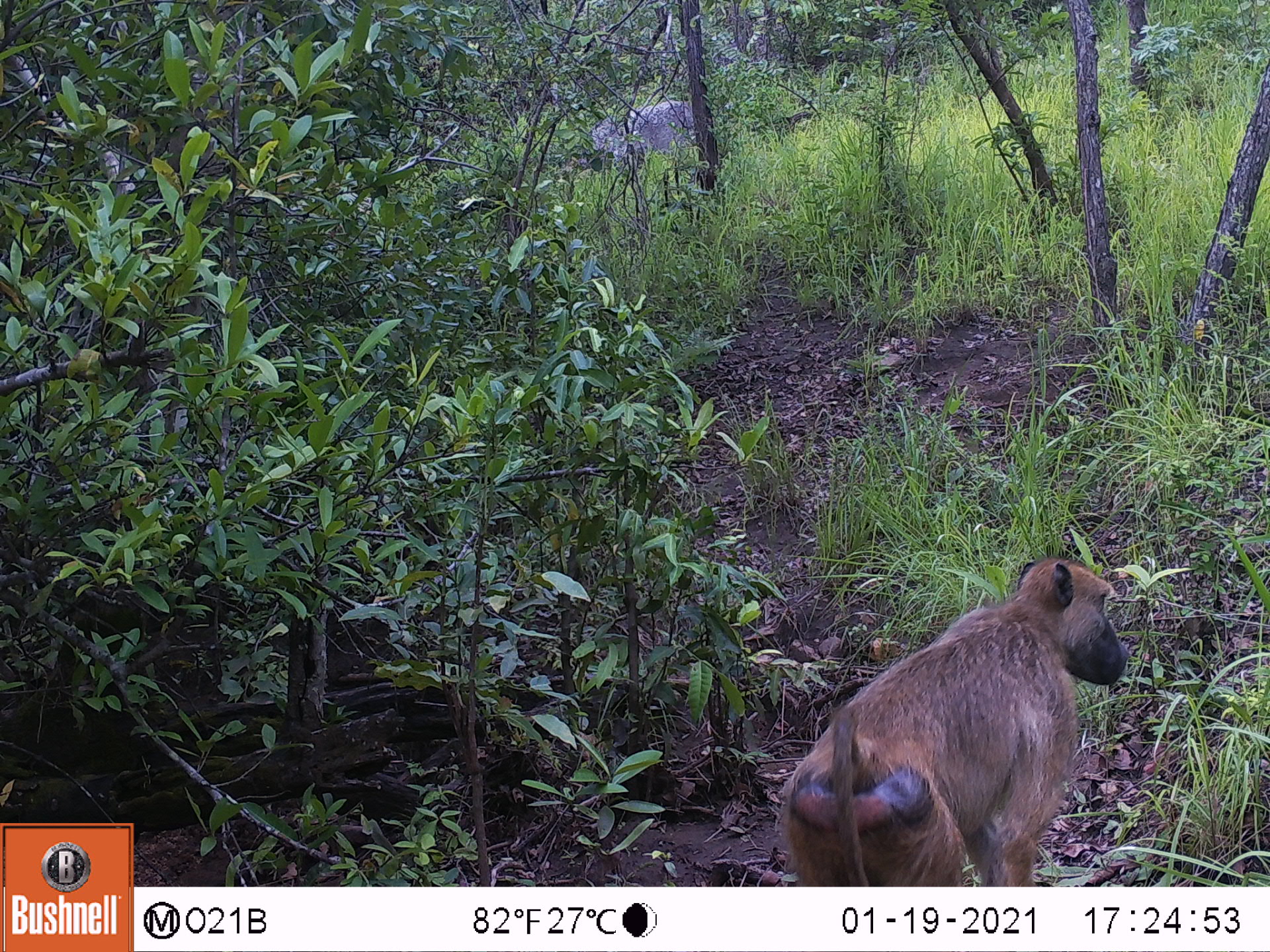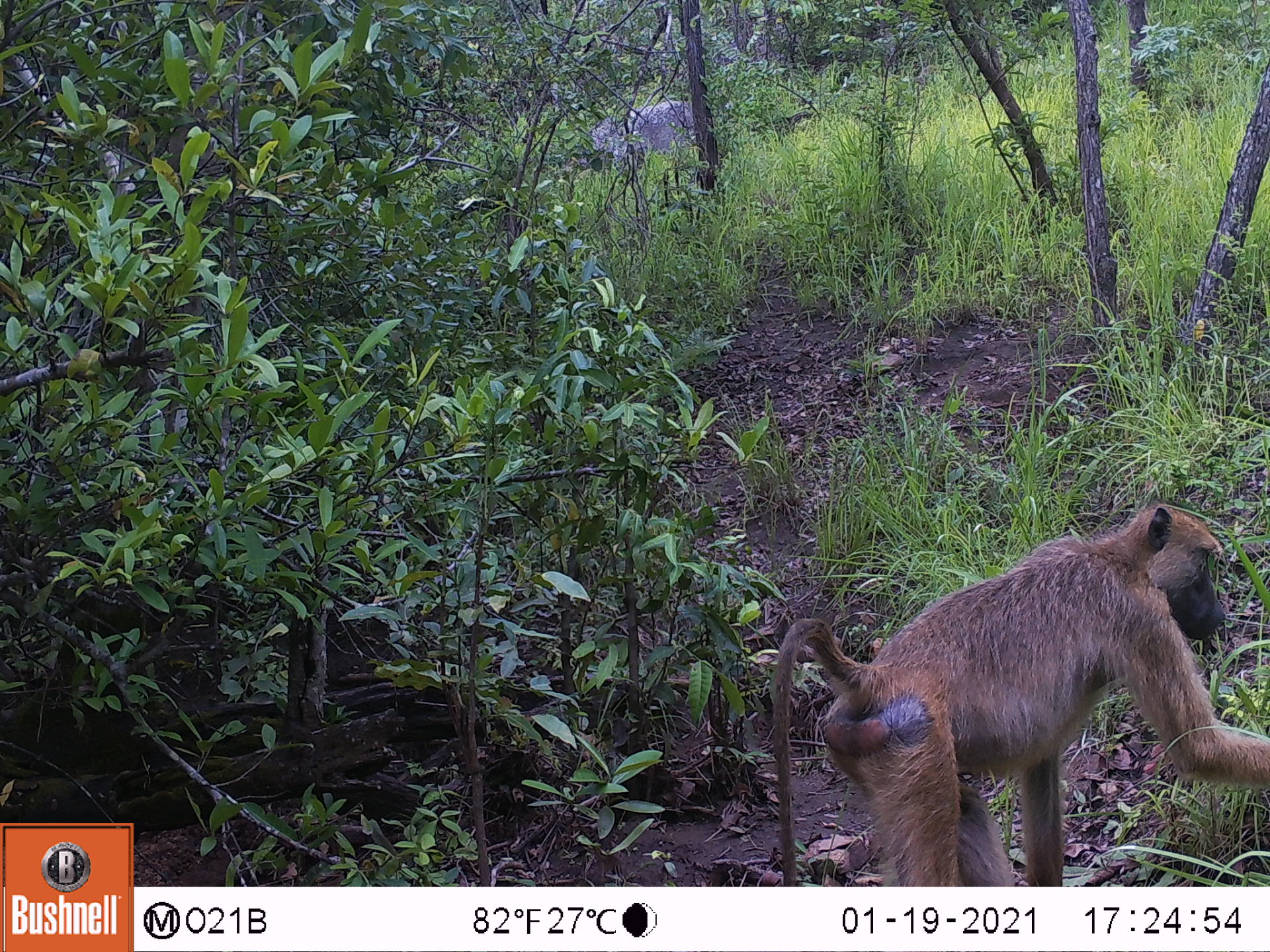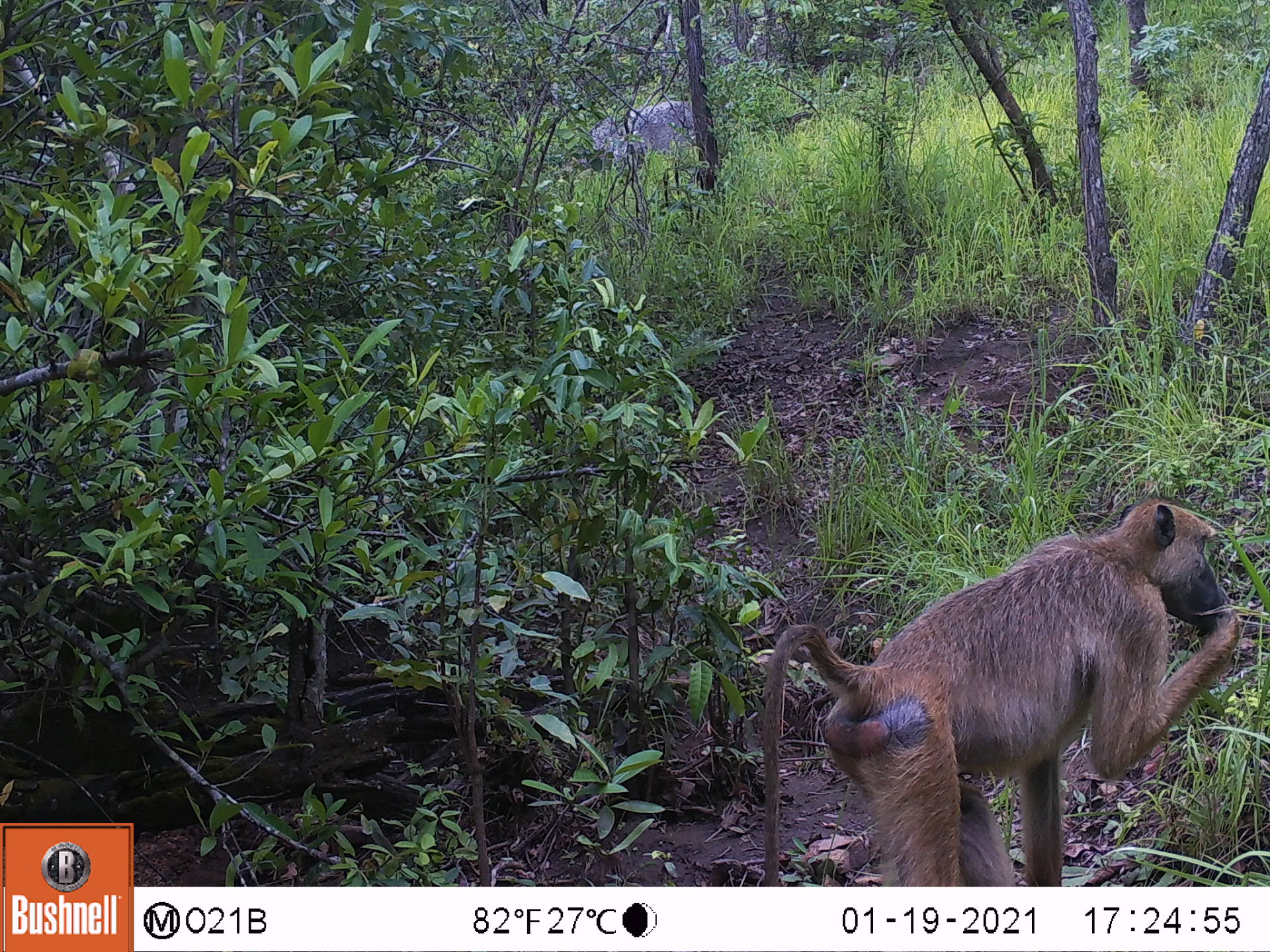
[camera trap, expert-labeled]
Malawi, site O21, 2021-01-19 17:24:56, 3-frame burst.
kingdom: Animalia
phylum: Chordata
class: Mammalia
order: Primates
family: Cercopithecidae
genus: Papio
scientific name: Papio cynocephalus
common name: yellow baboon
Yellow baboon (Papio cynocephalus), count 1.